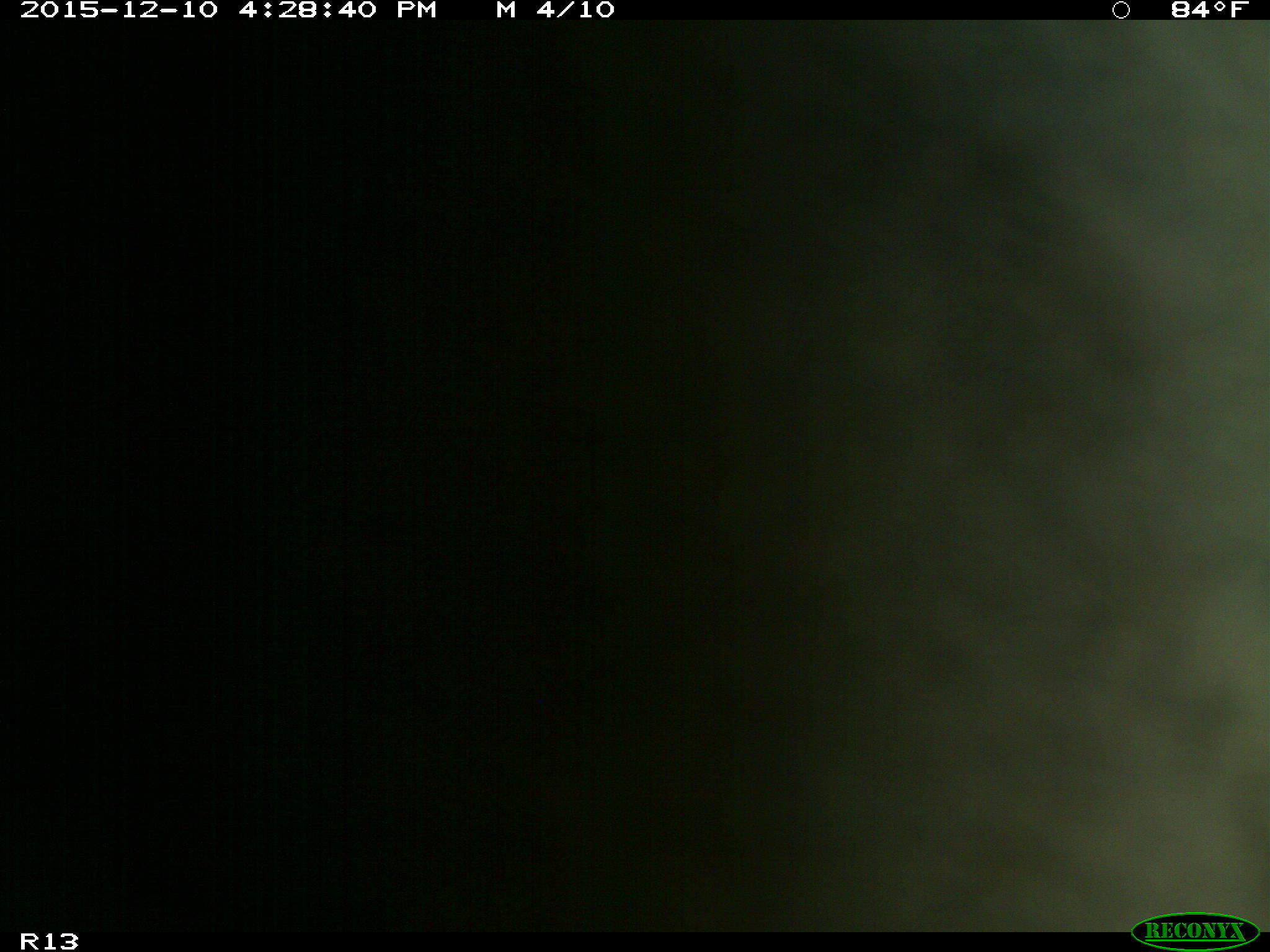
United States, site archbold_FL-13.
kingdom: Animalia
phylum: Chordata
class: Mammalia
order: Artiodactyla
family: Bovidae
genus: Bos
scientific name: Bos taurus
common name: domestic cow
Bos taurus (domestic cow).